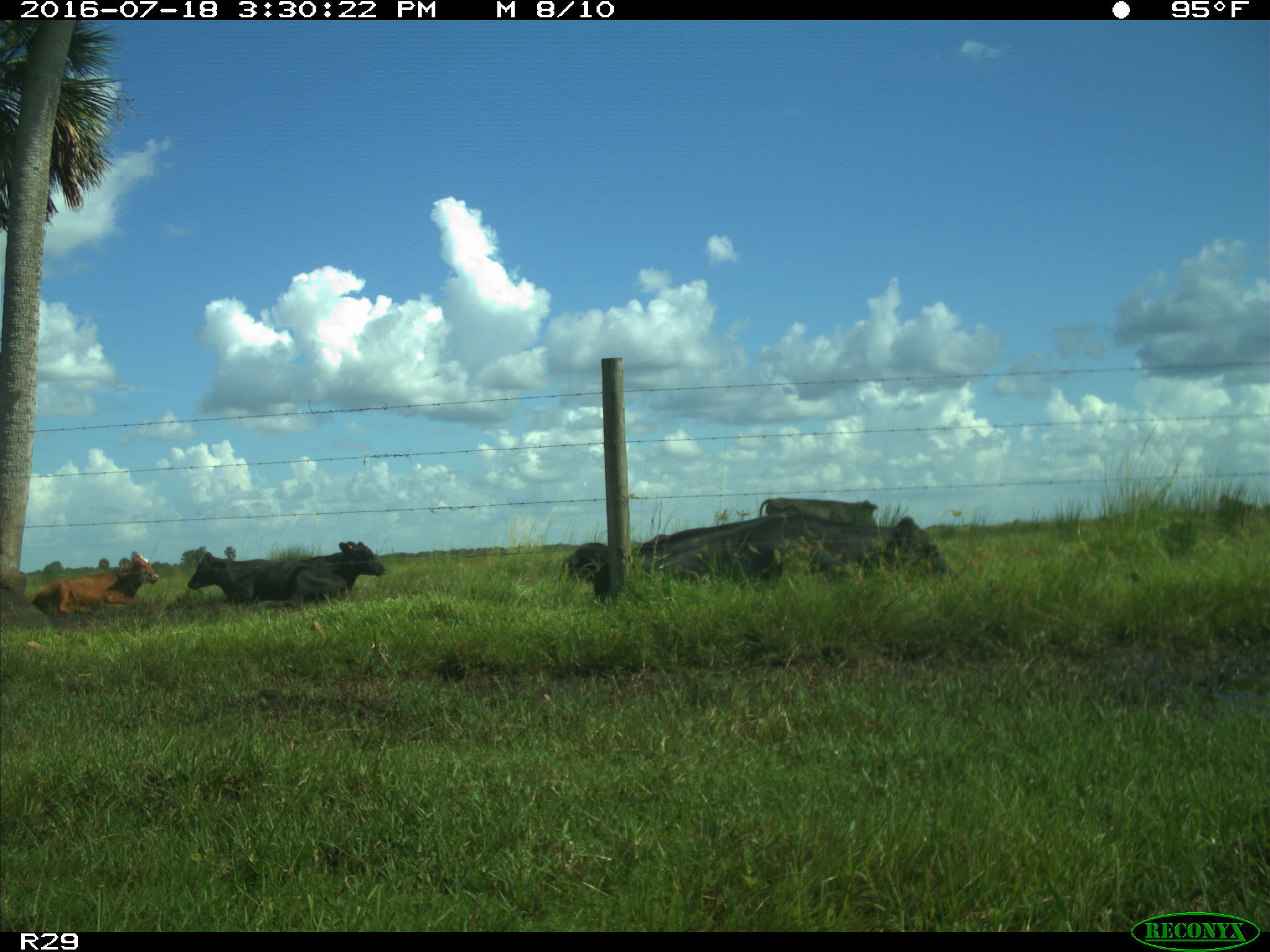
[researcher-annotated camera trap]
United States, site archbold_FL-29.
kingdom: Animalia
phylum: Chordata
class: Mammalia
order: Artiodactyla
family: Bovidae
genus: Bos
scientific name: Bos taurus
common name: domestic cow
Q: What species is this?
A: Bos taurus (domestic cow).